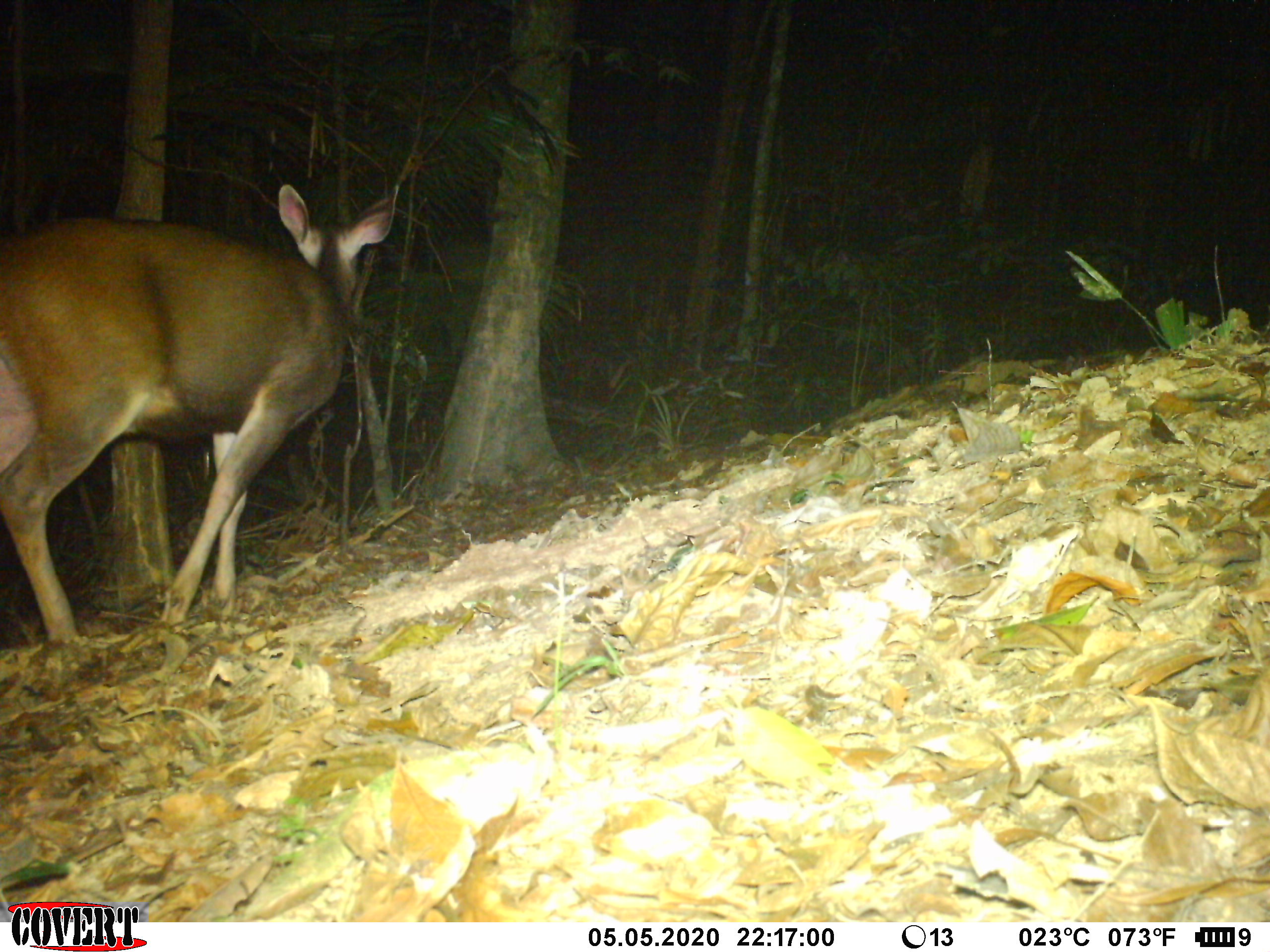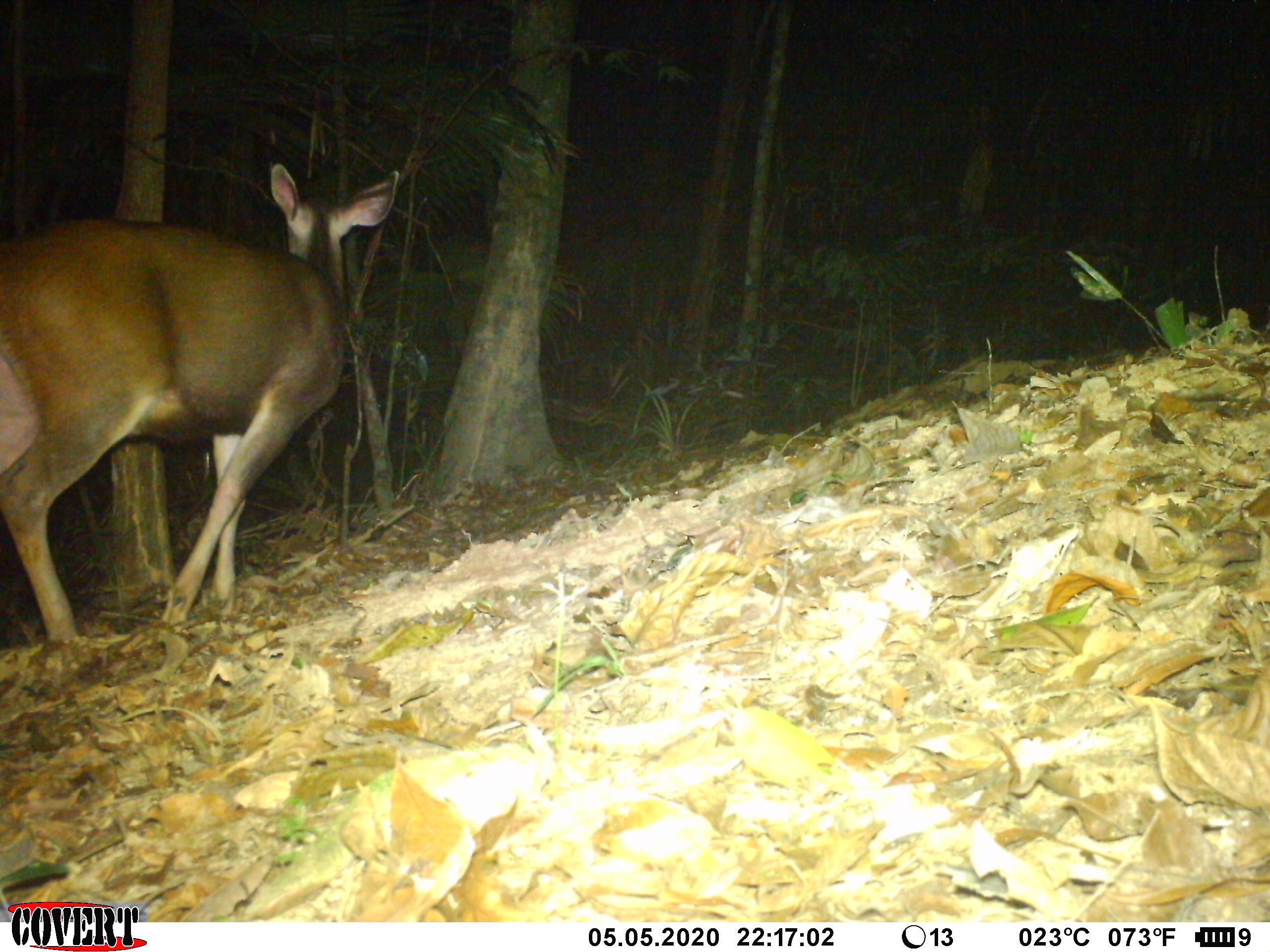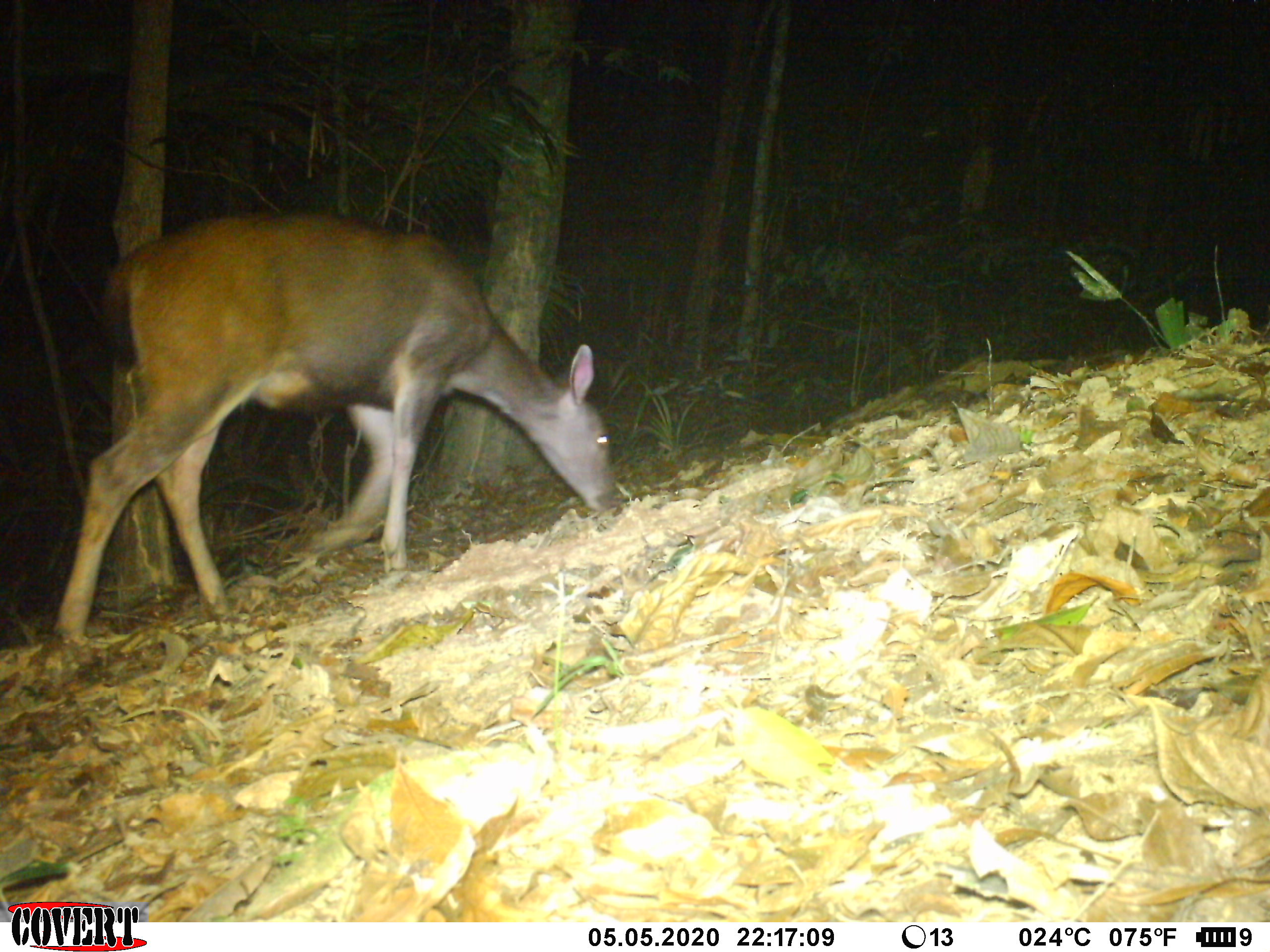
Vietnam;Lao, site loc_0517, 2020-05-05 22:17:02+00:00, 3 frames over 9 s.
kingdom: Animalia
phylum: Chordata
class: Mammalia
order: Artiodactyla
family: Cervidae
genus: Rusa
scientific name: Rusa unicolor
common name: sambar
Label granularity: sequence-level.